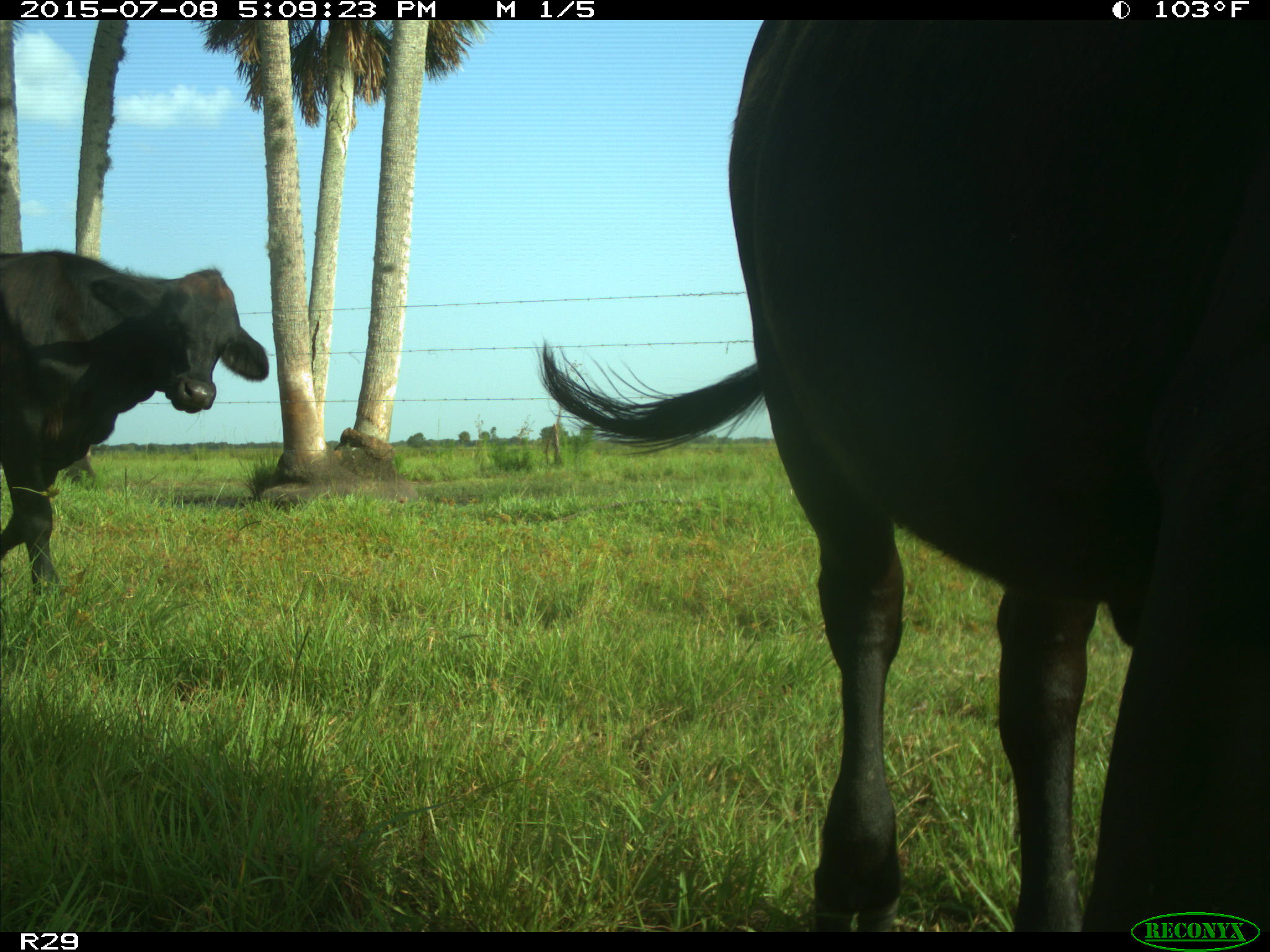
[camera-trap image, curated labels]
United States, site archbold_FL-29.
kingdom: Animalia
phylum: Chordata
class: Mammalia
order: Artiodactyla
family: Bovidae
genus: Bos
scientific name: Bos taurus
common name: domestic cow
Bos taurus (domestic cow).